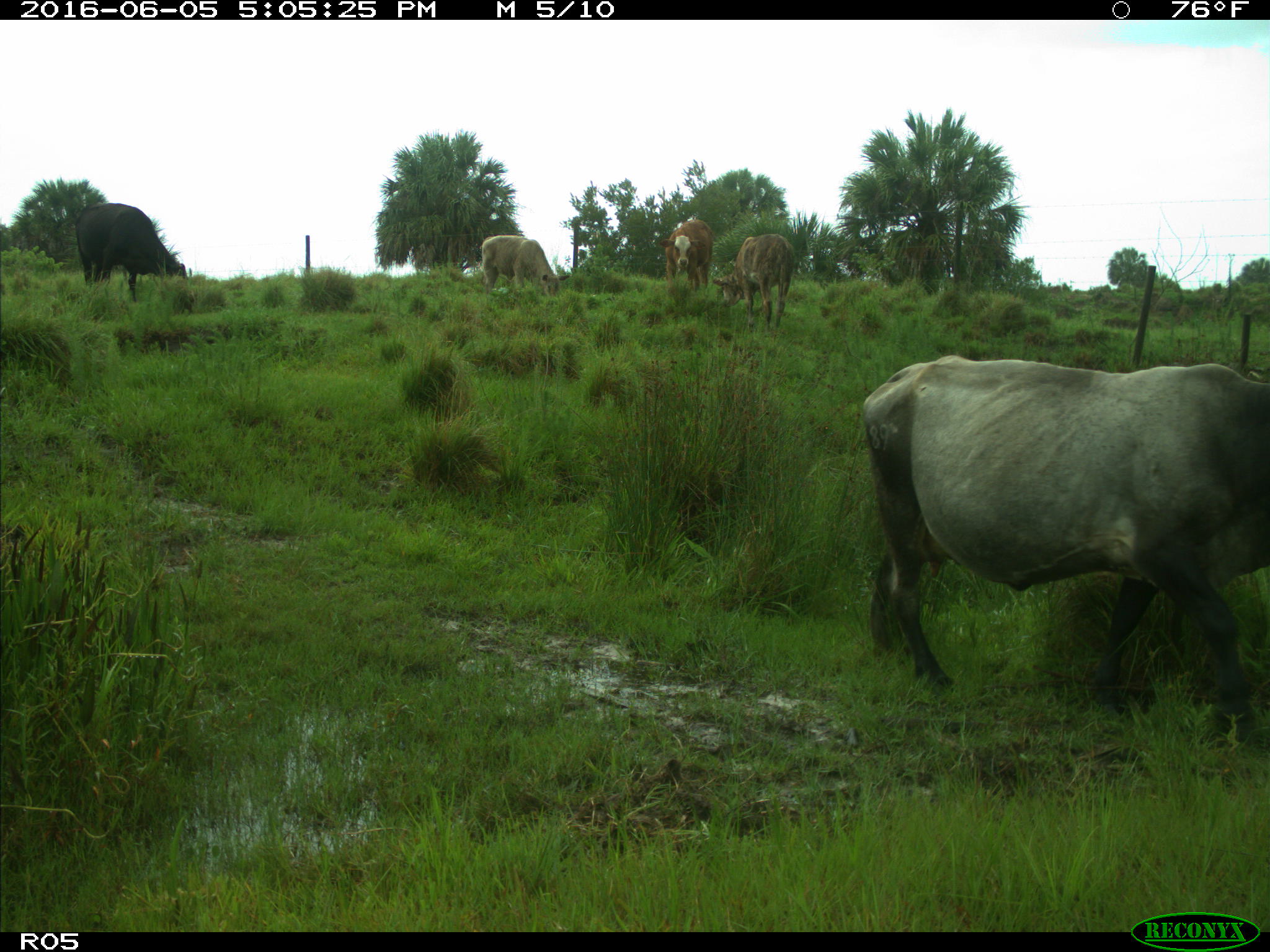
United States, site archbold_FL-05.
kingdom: Animalia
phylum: Chordata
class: Mammalia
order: Artiodactyla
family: Bovidae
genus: Bos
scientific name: Bos taurus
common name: domestic cow